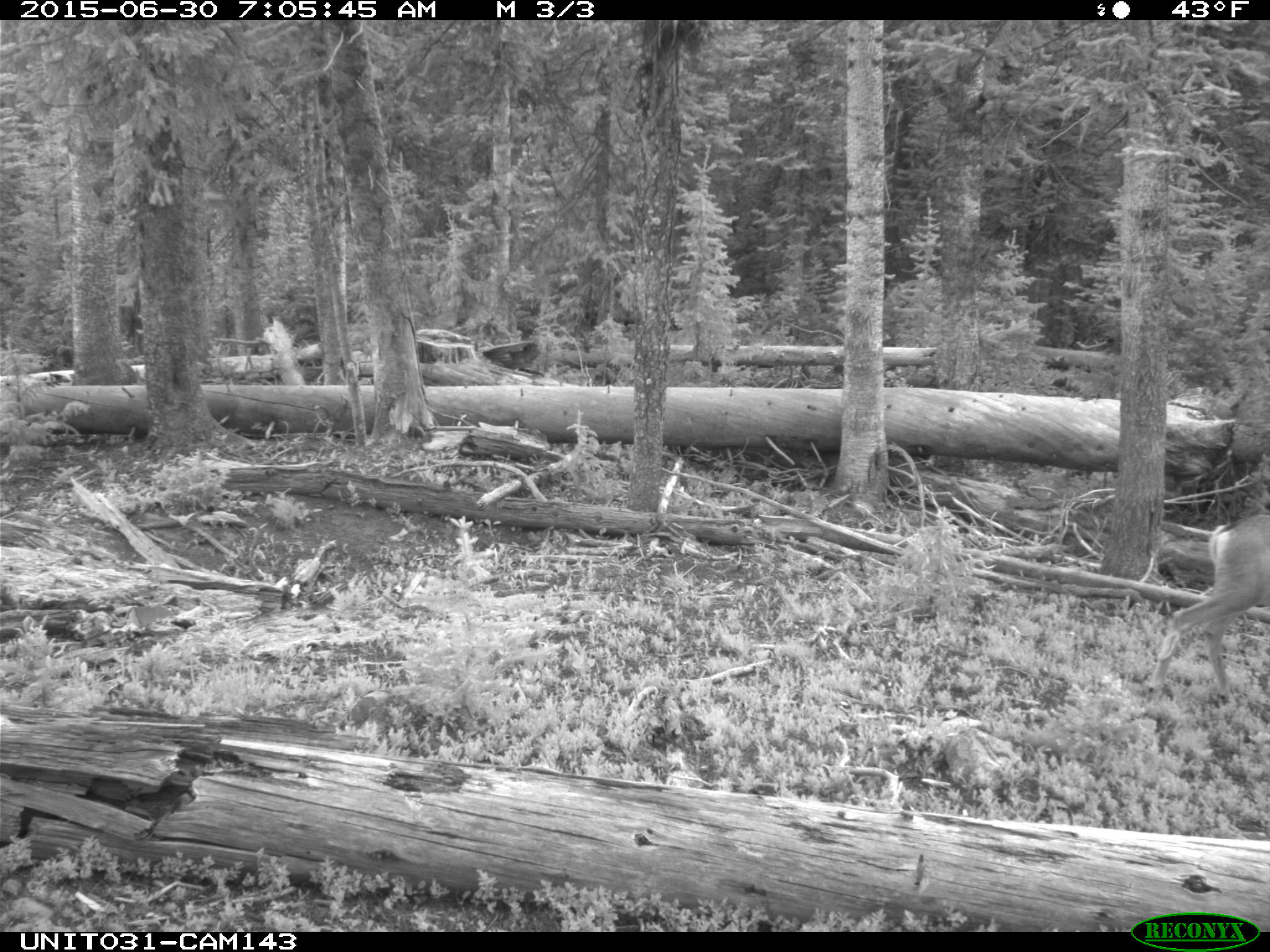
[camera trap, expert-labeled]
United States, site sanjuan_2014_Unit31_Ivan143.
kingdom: Animalia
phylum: Chordata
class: Mammalia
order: Artiodactyla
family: Cervidae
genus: Odocoileus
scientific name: Odocoileus hemionus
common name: mule deer